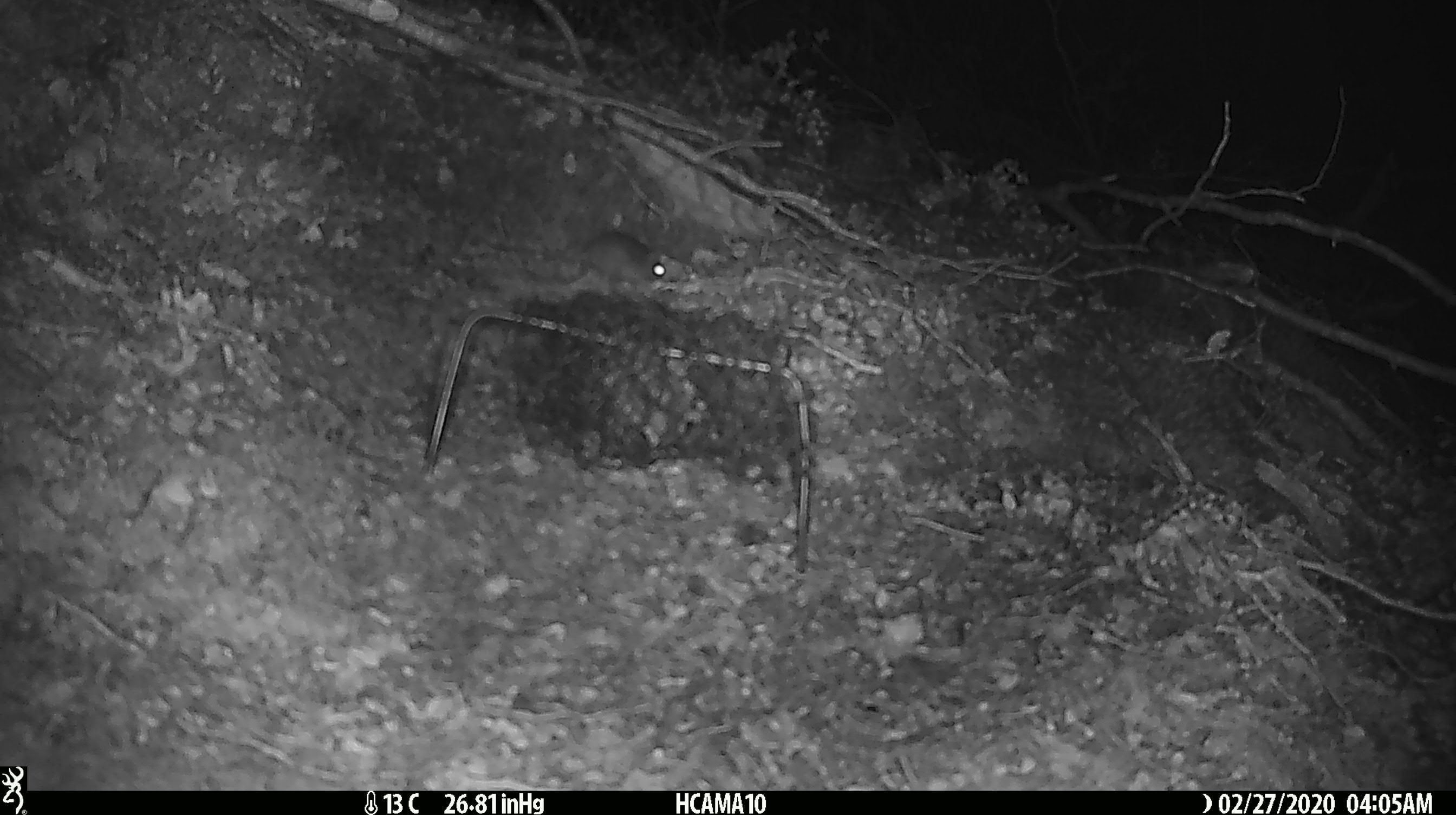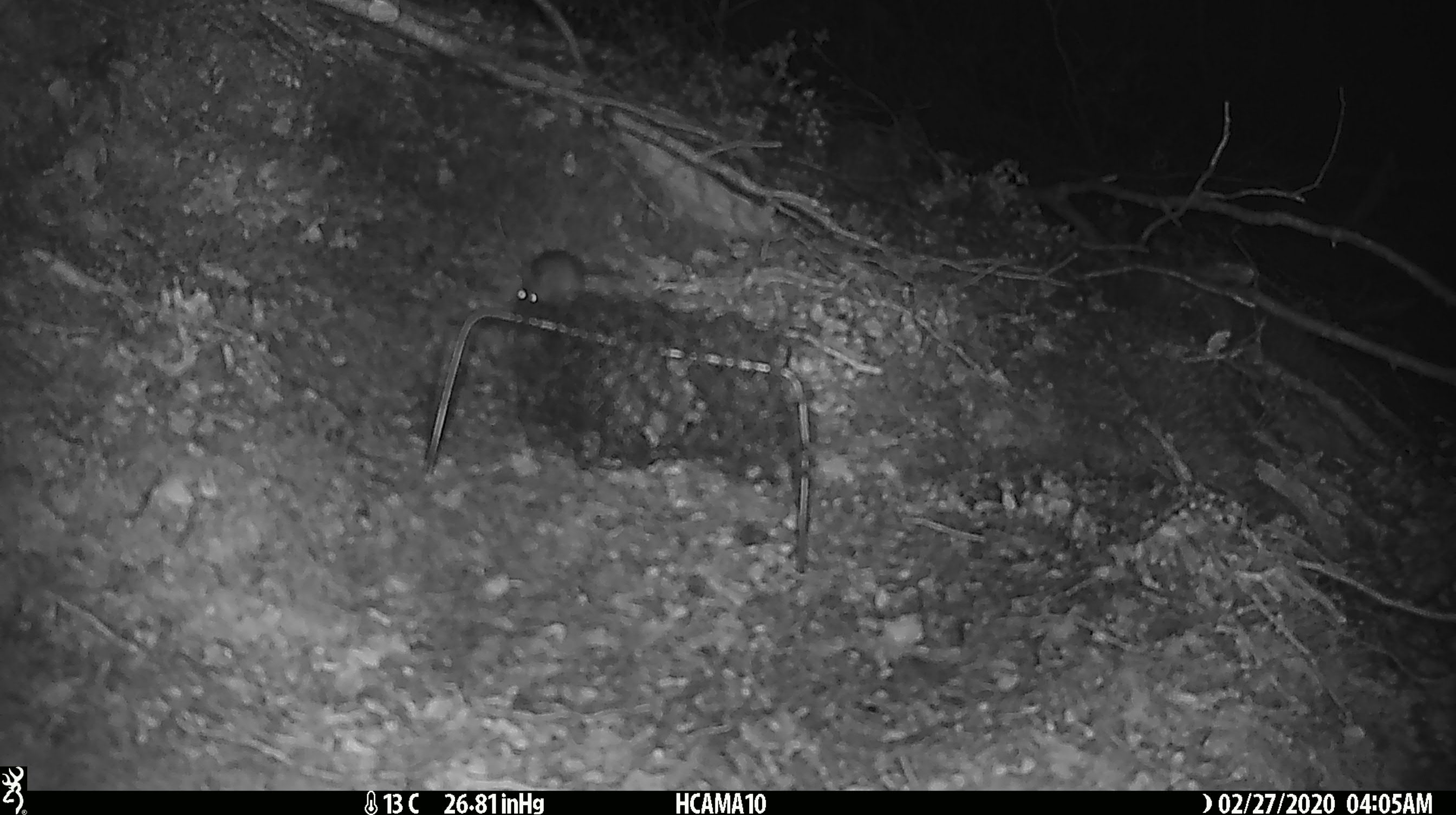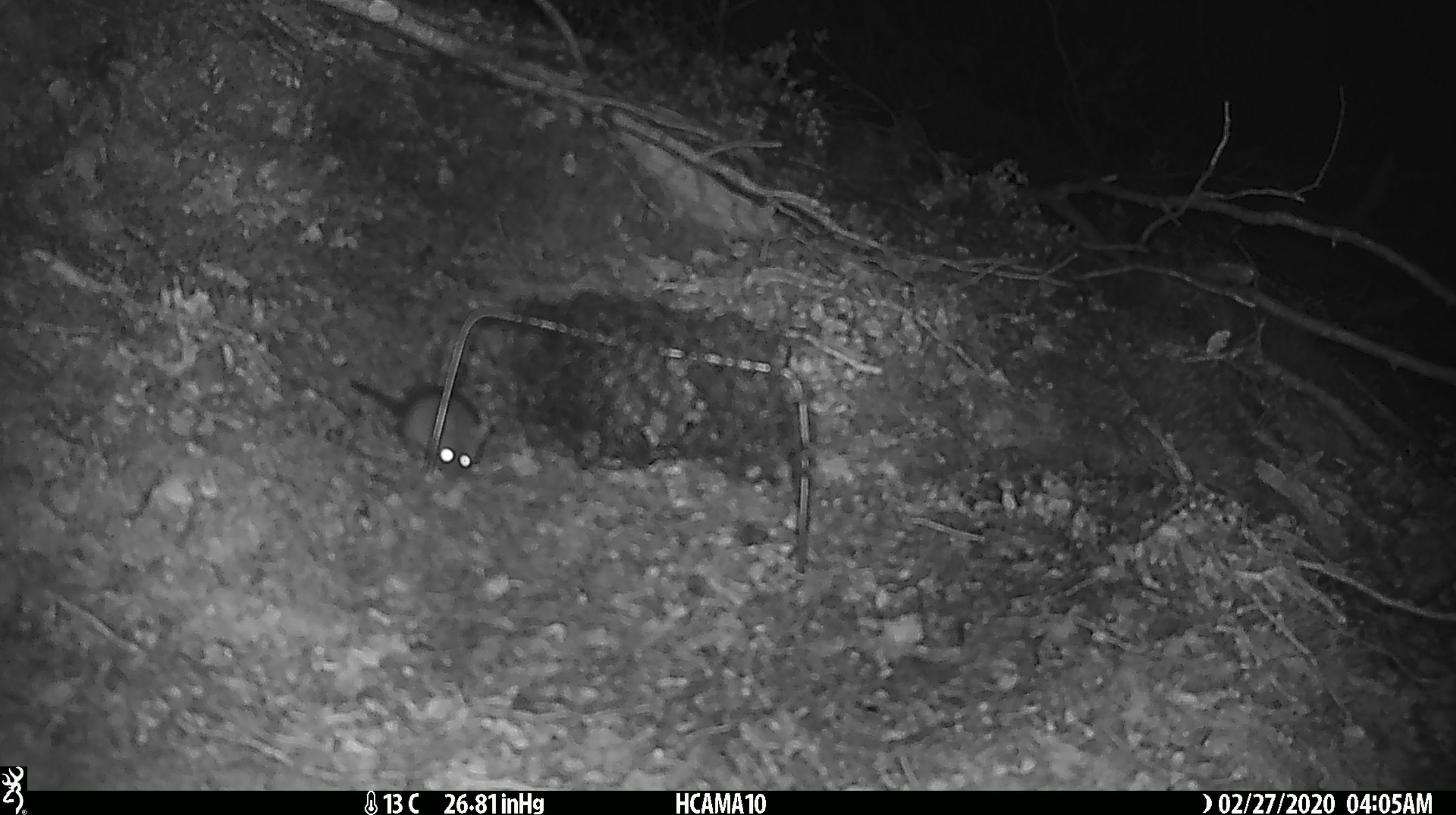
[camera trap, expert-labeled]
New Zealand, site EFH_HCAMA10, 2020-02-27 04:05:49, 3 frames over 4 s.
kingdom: Animalia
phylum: Chordata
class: Mammalia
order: Rodentia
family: Muridae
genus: Mus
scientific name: Mus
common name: mouse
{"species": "mouse (Mus)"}